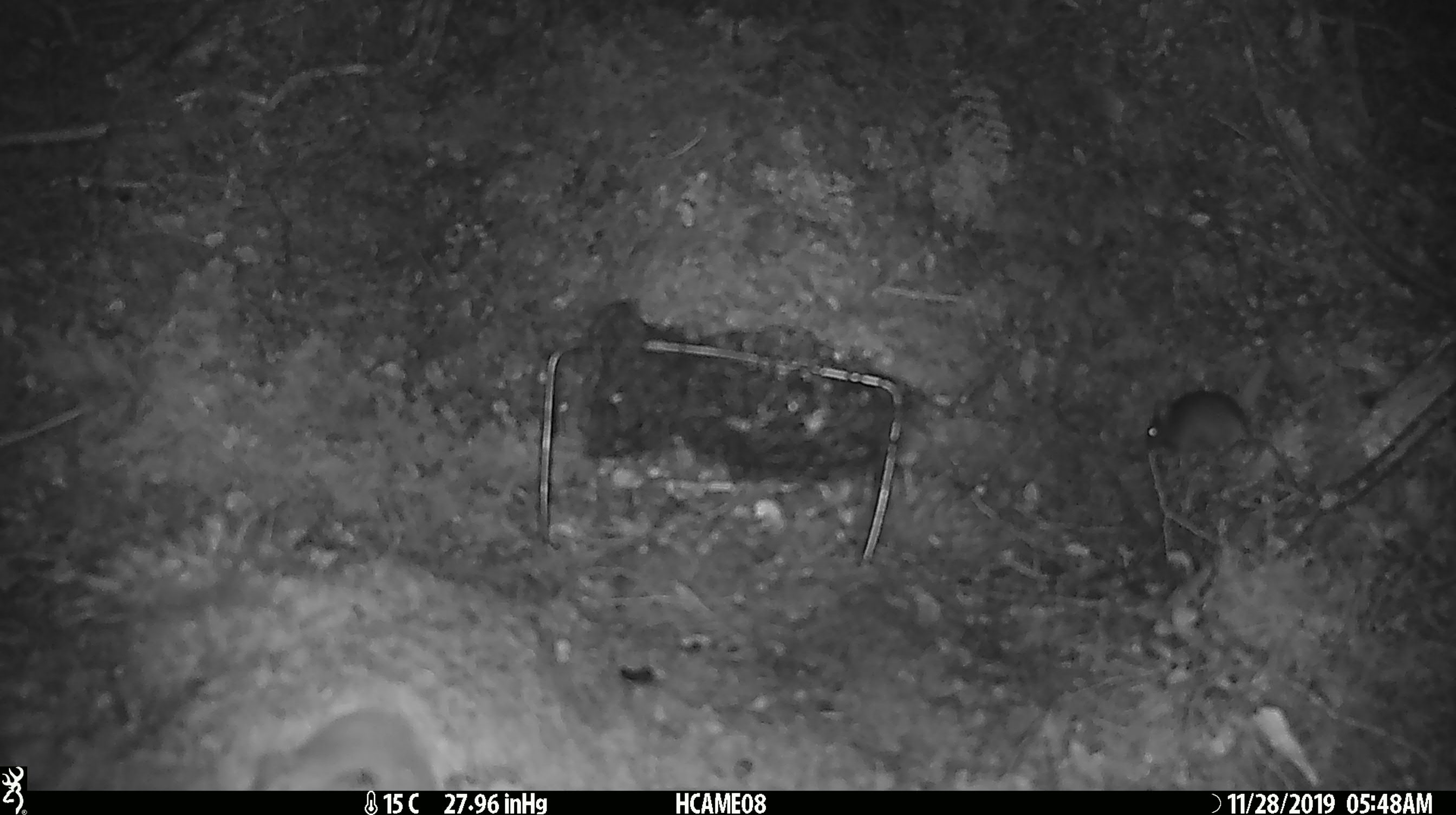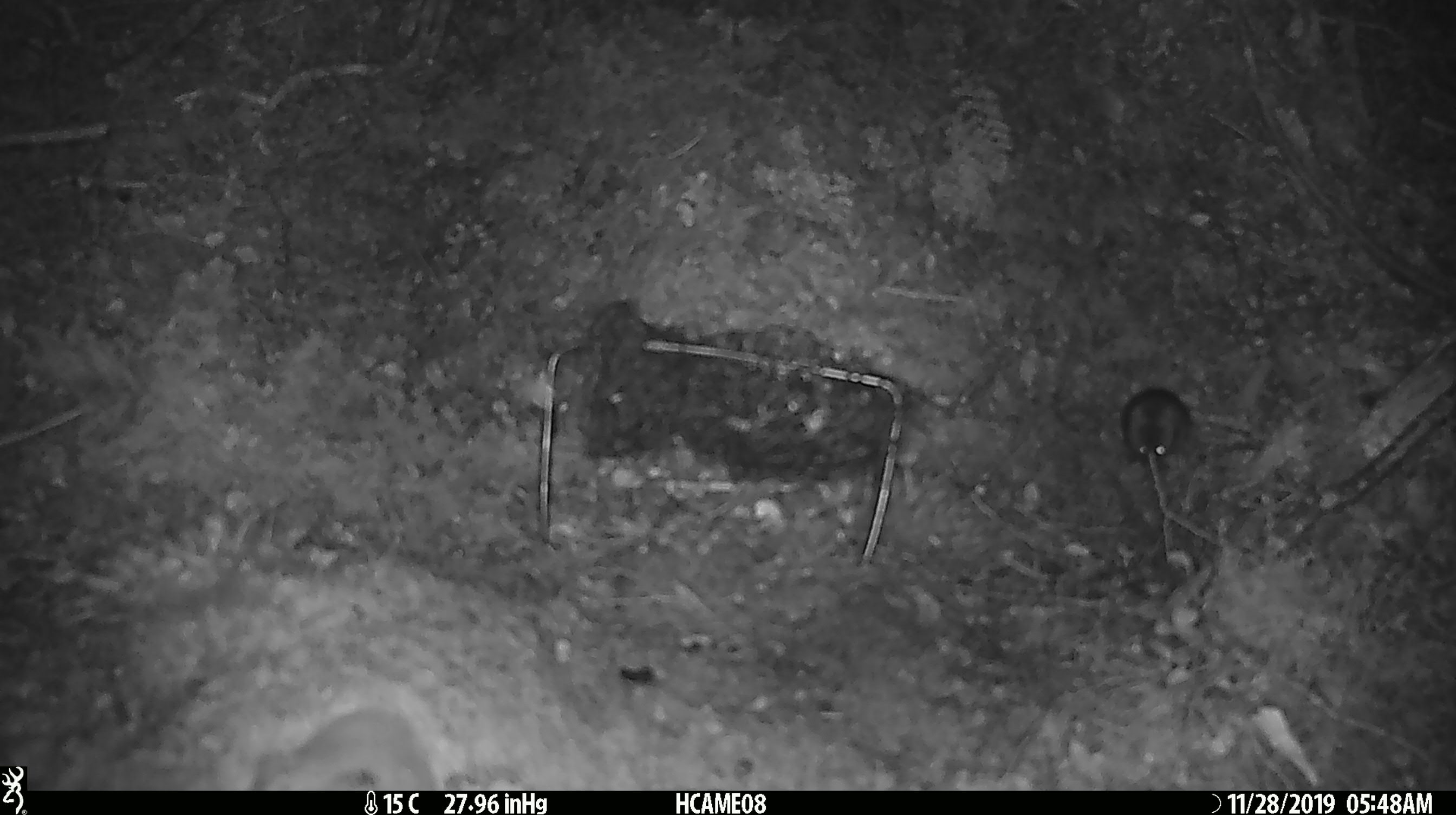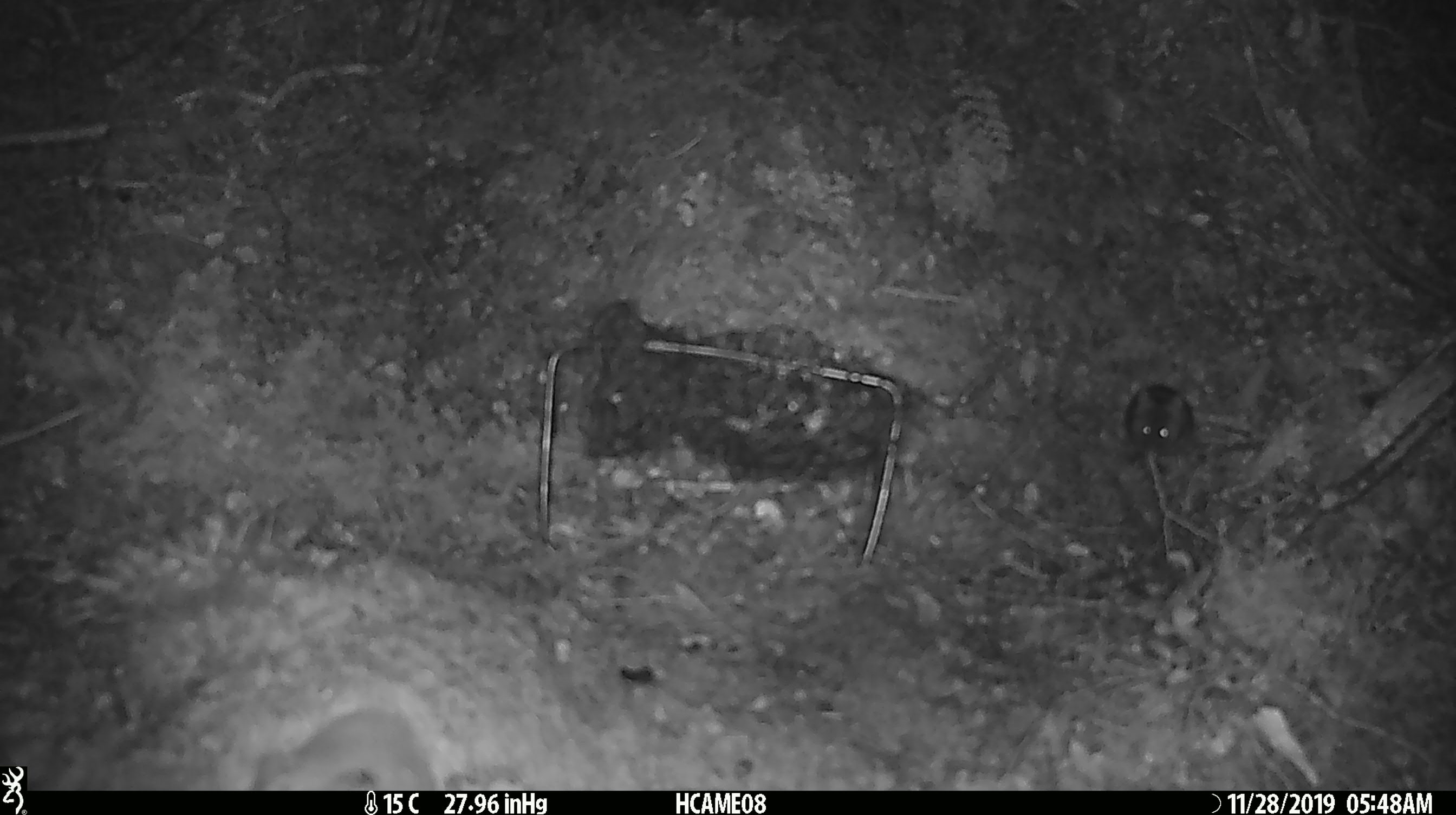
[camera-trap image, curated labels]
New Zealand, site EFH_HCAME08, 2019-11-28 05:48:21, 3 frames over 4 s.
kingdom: Animalia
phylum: Chordata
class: Mammalia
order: Rodentia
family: Muridae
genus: Mus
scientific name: Mus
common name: mouse